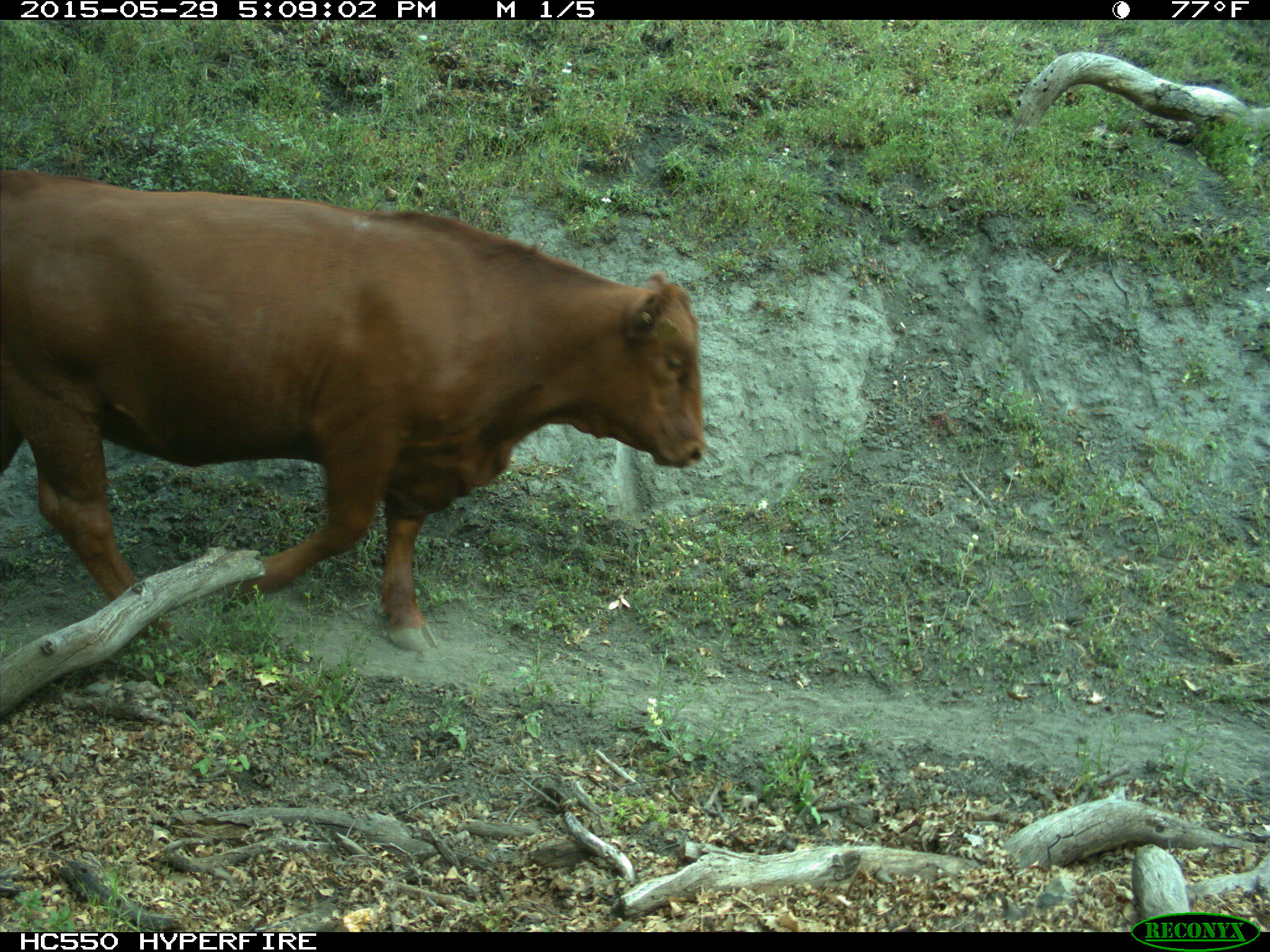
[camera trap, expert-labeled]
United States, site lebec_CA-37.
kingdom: Animalia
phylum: Chordata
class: Mammalia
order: Artiodactyla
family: Bovidae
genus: Bos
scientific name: Bos taurus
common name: domestic cow